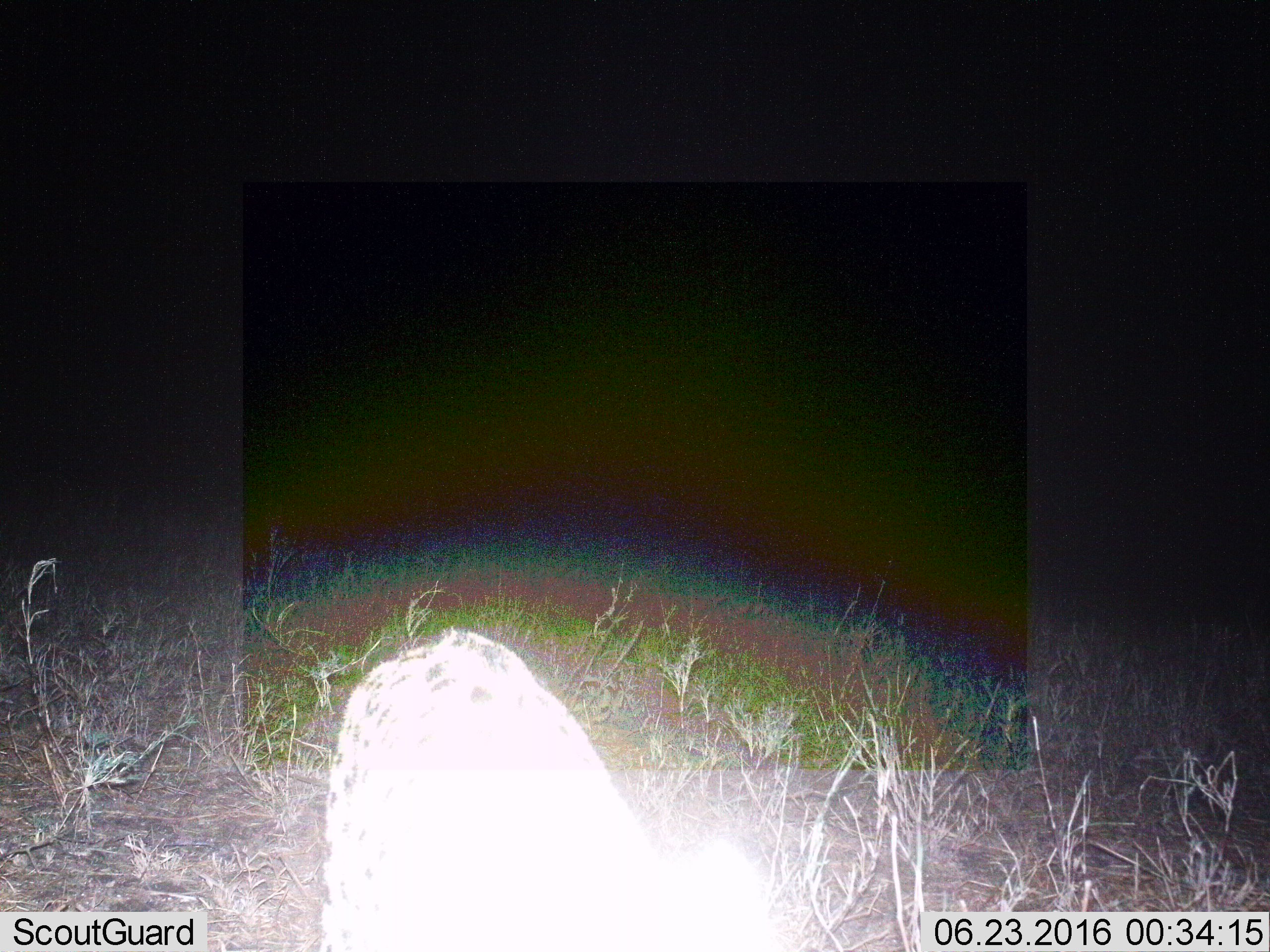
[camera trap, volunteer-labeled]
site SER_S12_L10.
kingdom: Animalia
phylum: Chordata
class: Mammalia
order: Carnivora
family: Felidae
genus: Panthera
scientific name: Panthera pardus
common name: leopard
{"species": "leopard (Panthera pardus)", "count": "1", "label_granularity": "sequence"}